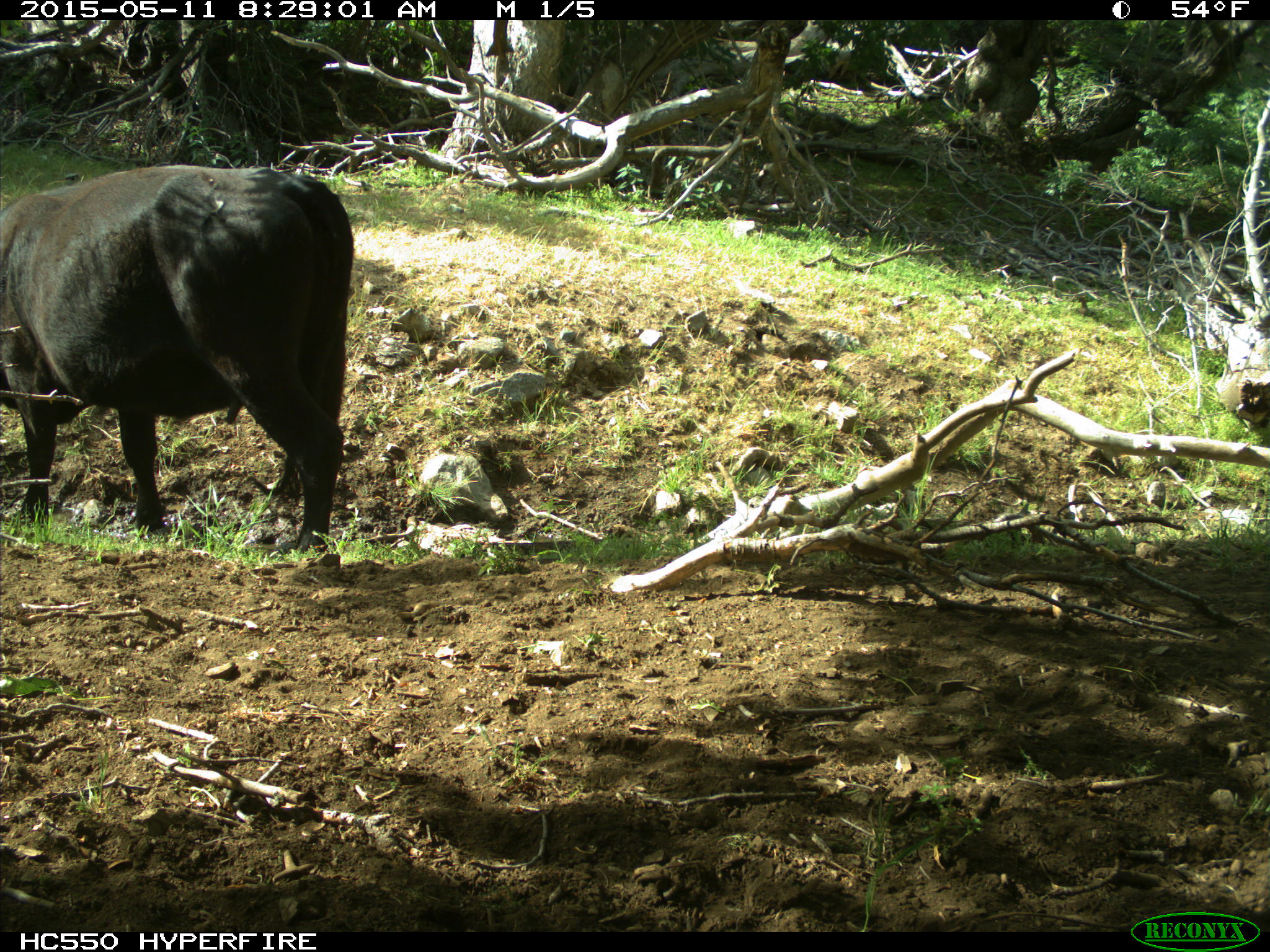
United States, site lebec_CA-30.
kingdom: Animalia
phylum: Chordata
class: Mammalia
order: Artiodactyla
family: Bovidae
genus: Bos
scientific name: Bos taurus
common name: domestic cow